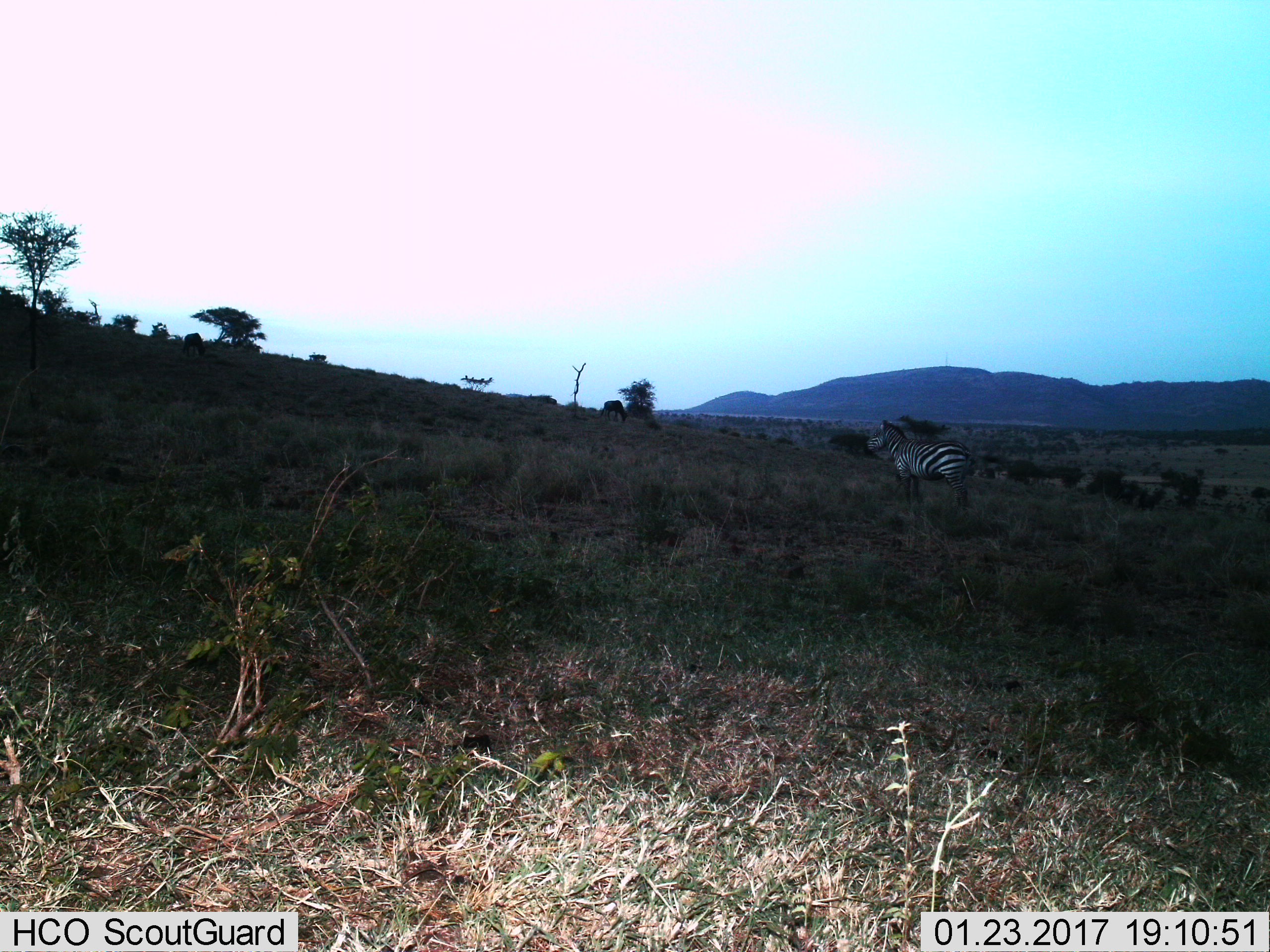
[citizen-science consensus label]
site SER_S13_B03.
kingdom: Animalia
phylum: Chordata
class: Mammalia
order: Artiodactyla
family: Bovidae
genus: Connochaetes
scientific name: Connochaetes taurinus taurinus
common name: blue wildebeest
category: wildebeestblue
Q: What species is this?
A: Wildebeestblue (blue wildebeest) (Connochaetes taurinus taurinus).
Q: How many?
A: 2.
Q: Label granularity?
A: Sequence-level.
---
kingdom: Animalia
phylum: Chordata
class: Mammalia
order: Perissodactyla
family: Equidae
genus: Equus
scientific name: Equus quagga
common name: plains zebra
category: zebraplains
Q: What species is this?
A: Zebraplains (plains zebra) (Equus quagga).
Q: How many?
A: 1.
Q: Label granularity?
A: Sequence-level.